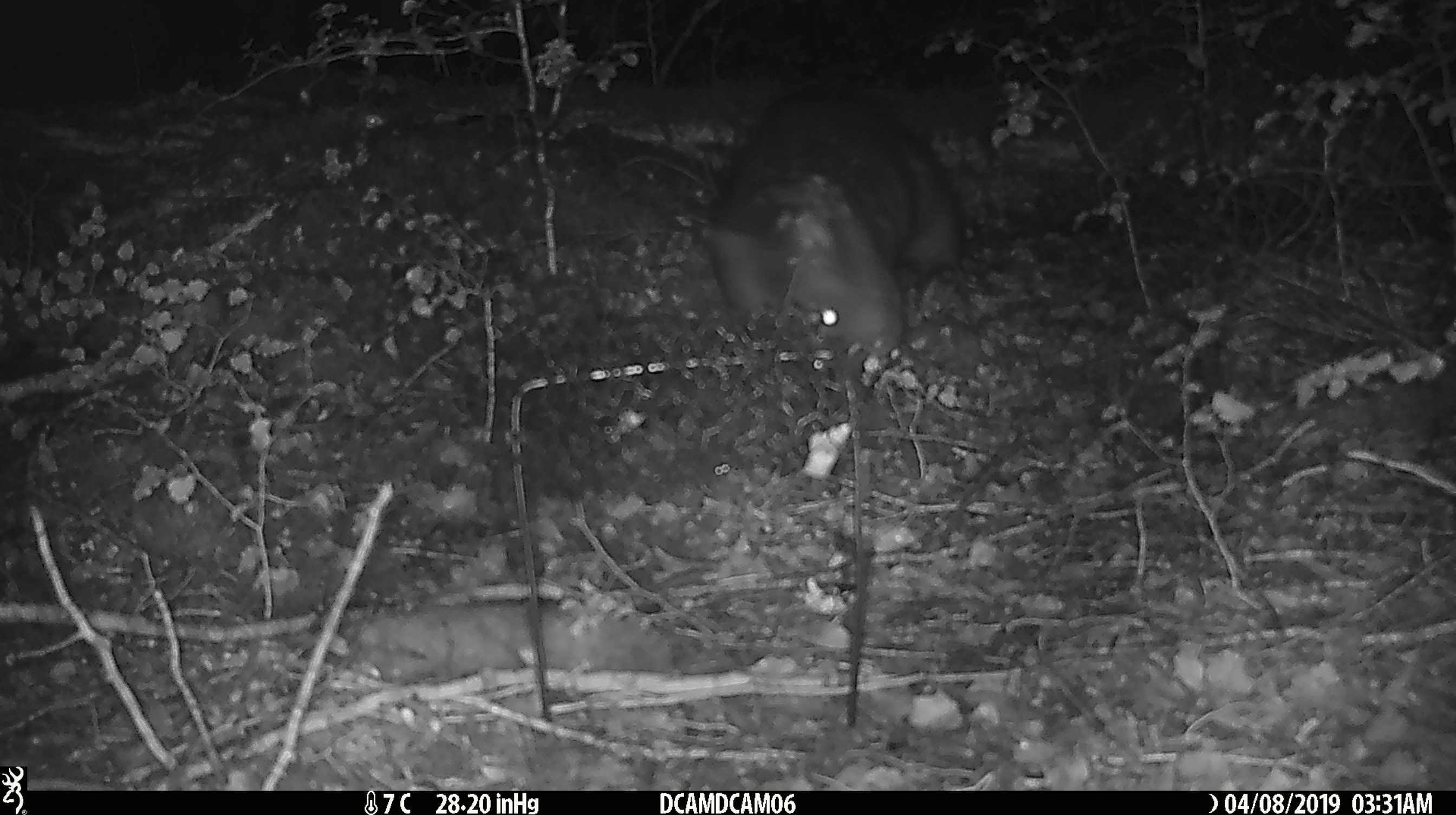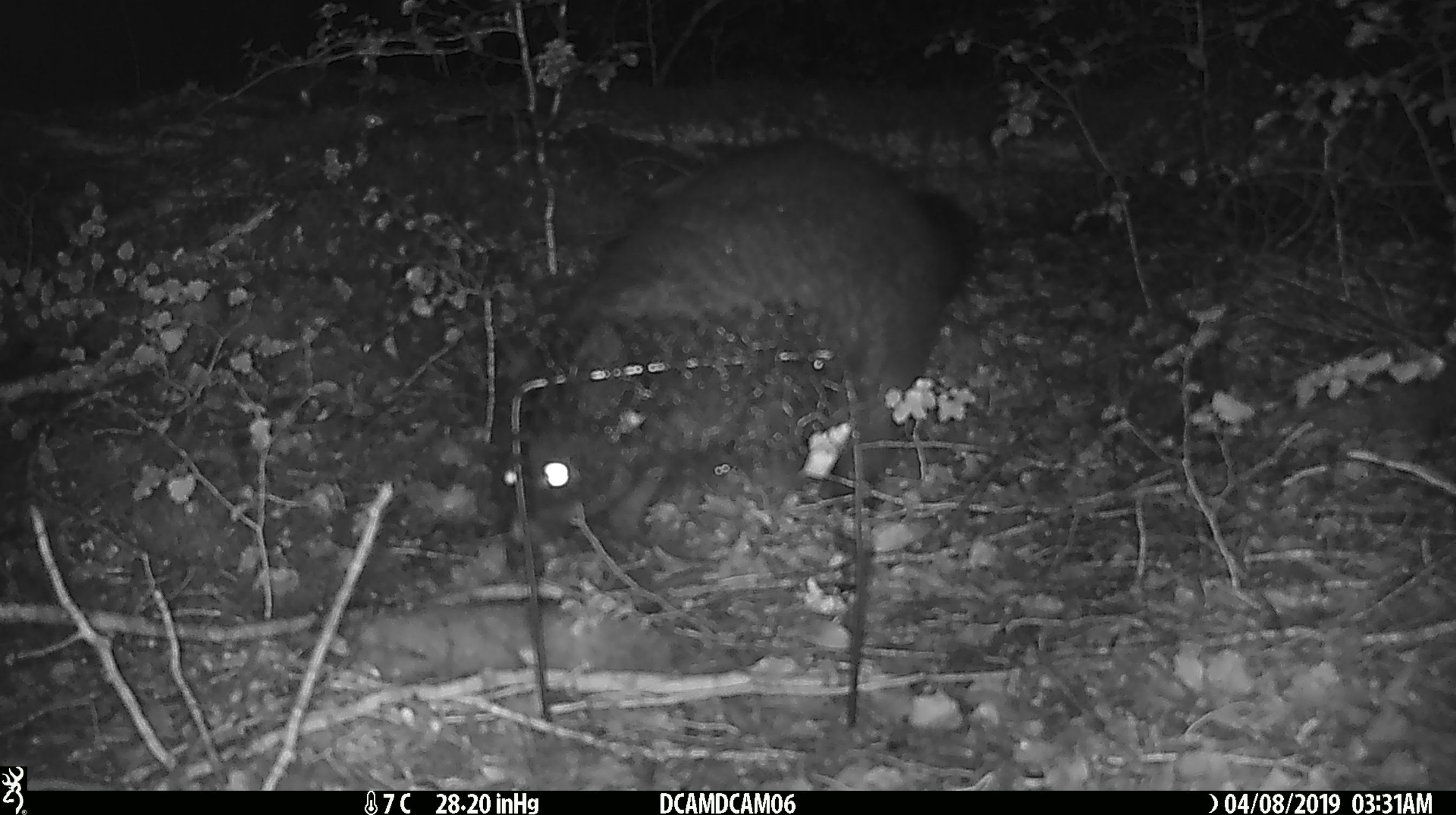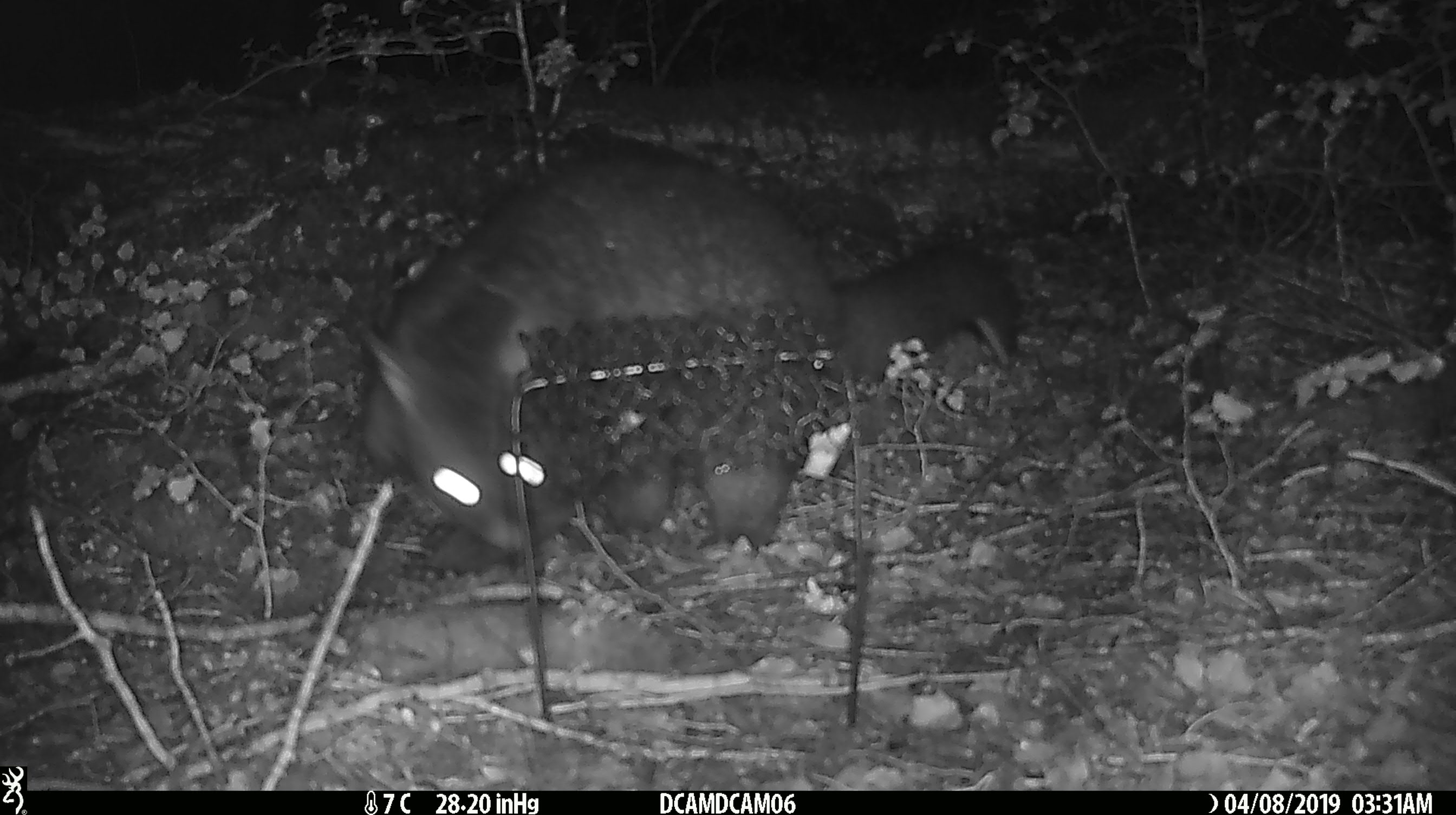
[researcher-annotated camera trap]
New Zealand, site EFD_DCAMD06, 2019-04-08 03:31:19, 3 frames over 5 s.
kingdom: Animalia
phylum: Chordata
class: Mammalia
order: Diprotodontia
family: Phalangeridae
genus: Trichosurus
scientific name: Trichosurus vulpecula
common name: common brushtail possum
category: possum